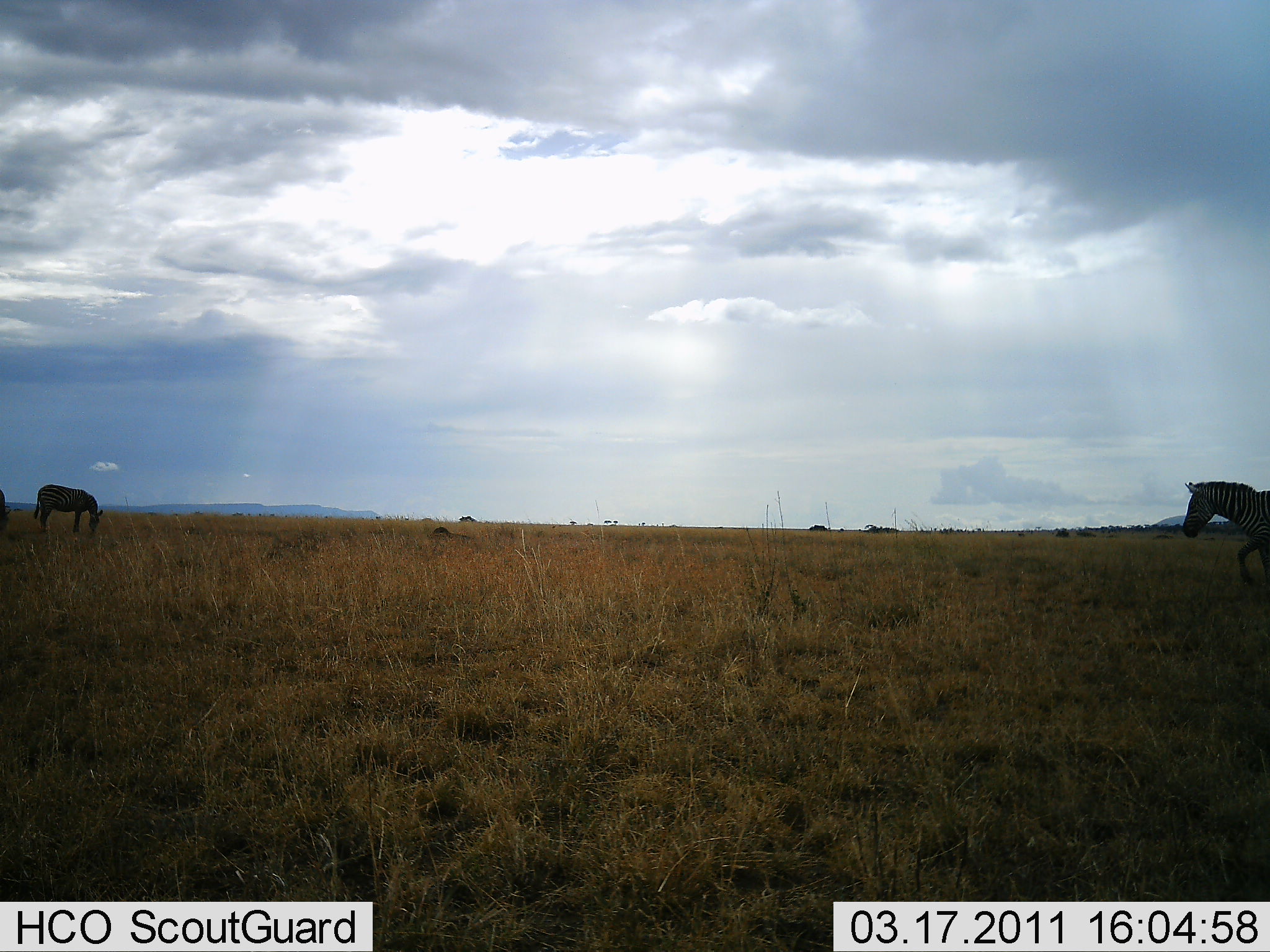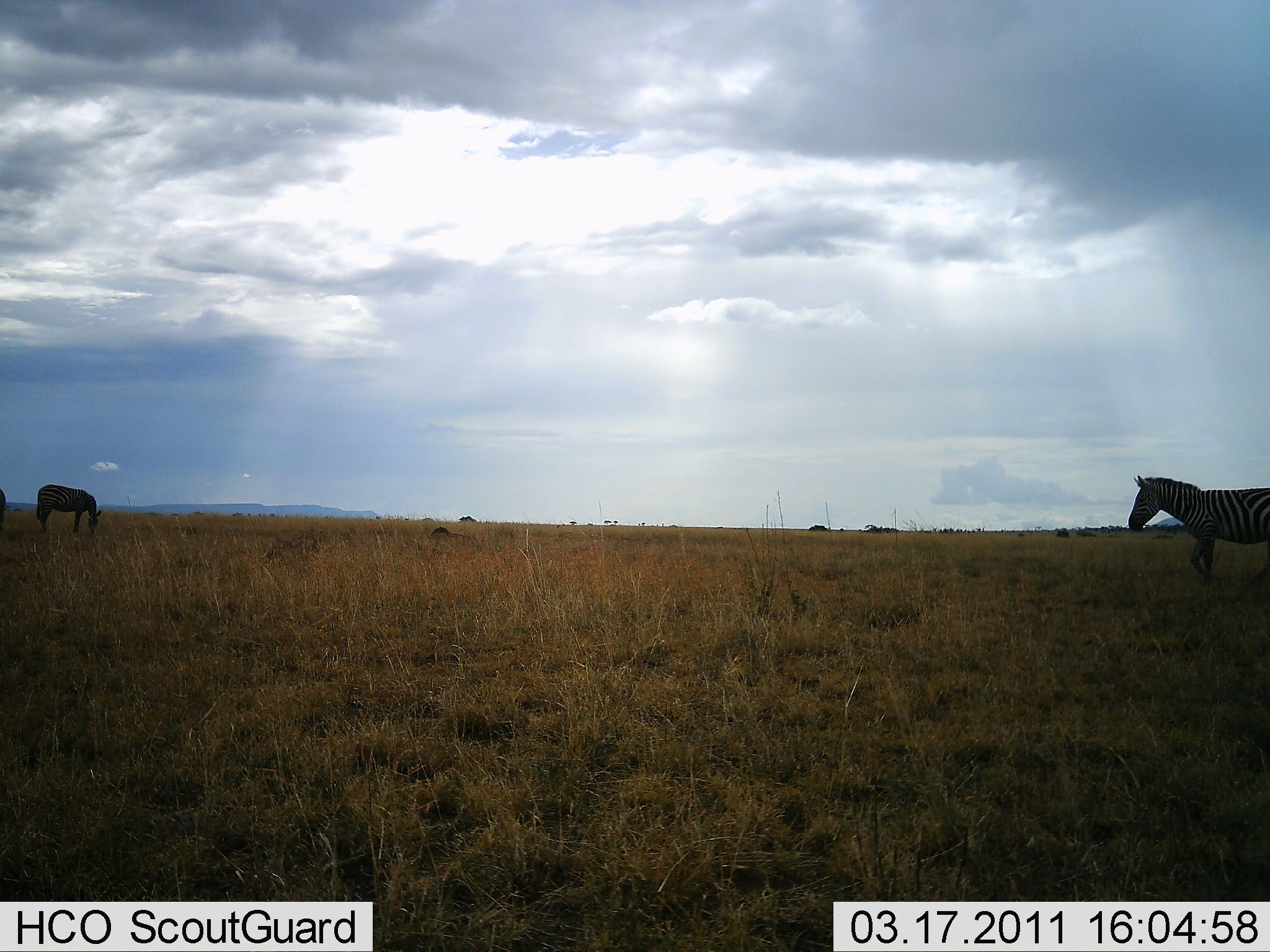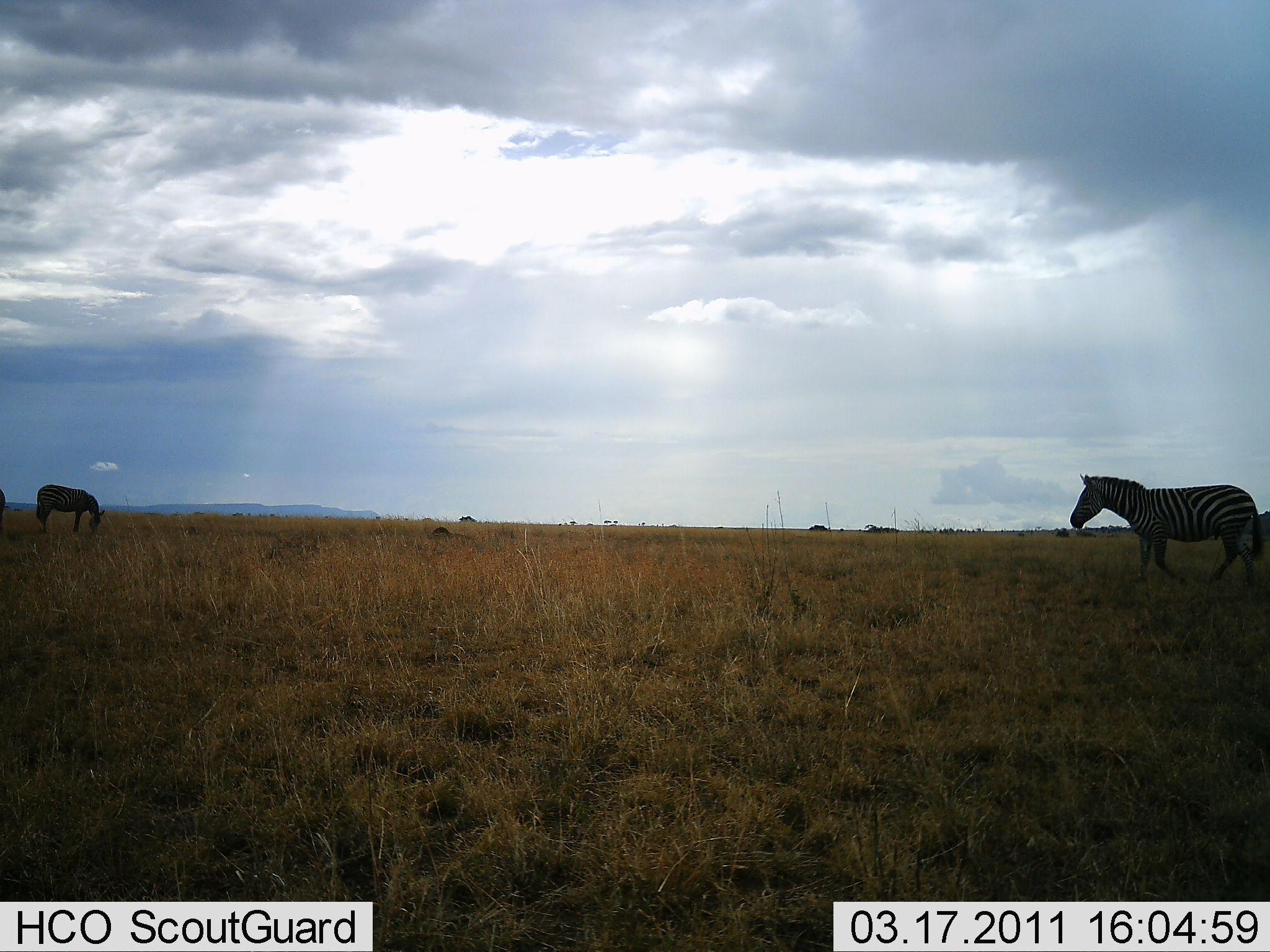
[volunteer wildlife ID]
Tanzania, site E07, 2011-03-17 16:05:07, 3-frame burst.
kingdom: Animalia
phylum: Chordata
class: Mammalia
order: Perissodactyla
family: Equidae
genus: Equus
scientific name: Equus quagga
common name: plains zebra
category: zebra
Zebra (plains zebra) (Equus quagga), count 2. Behavior (volunteer vote fractions): standing 54%, resting 0%, moving 85%, interacting 0%. Young present (vote fraction): 0%. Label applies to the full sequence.